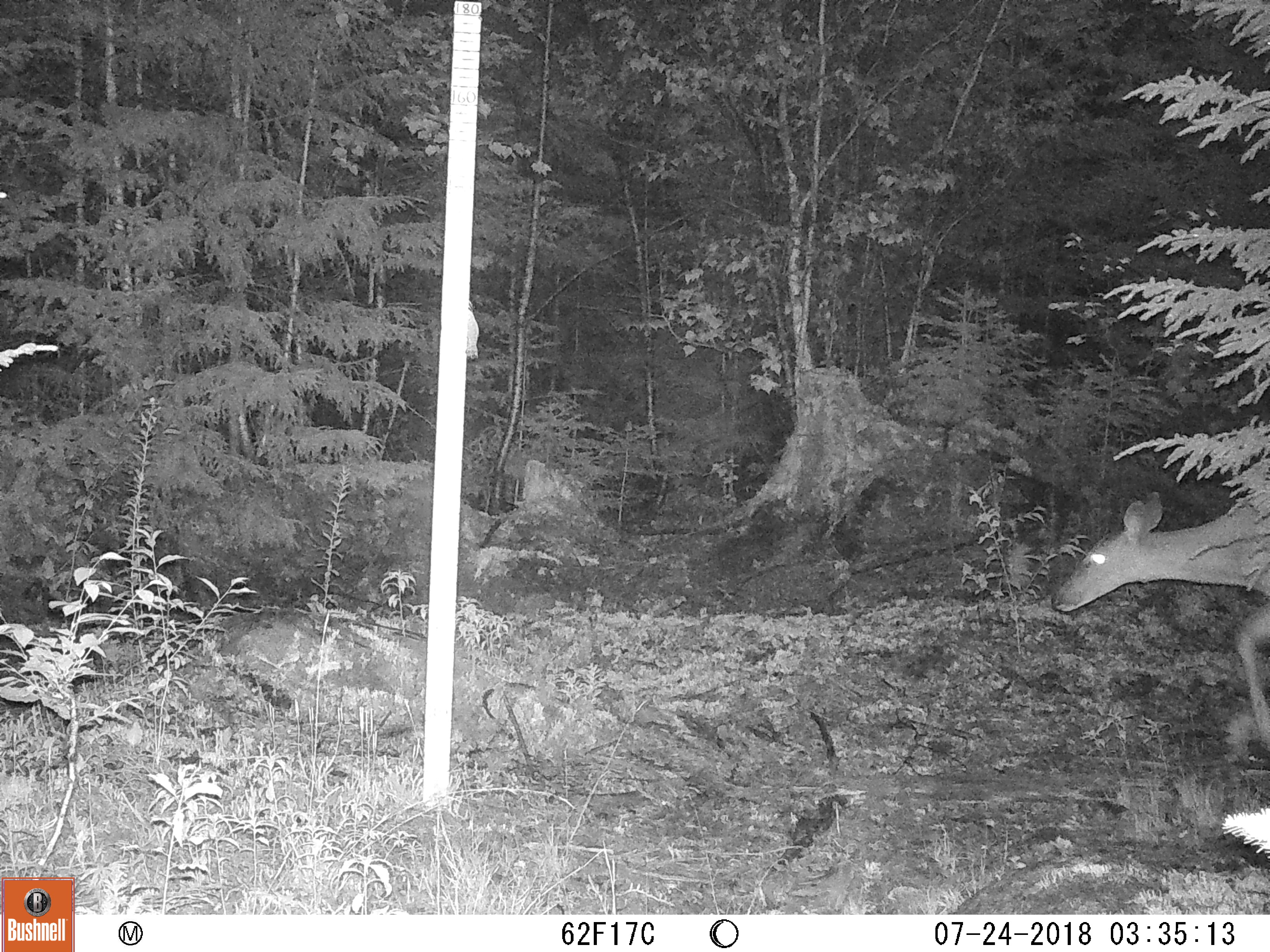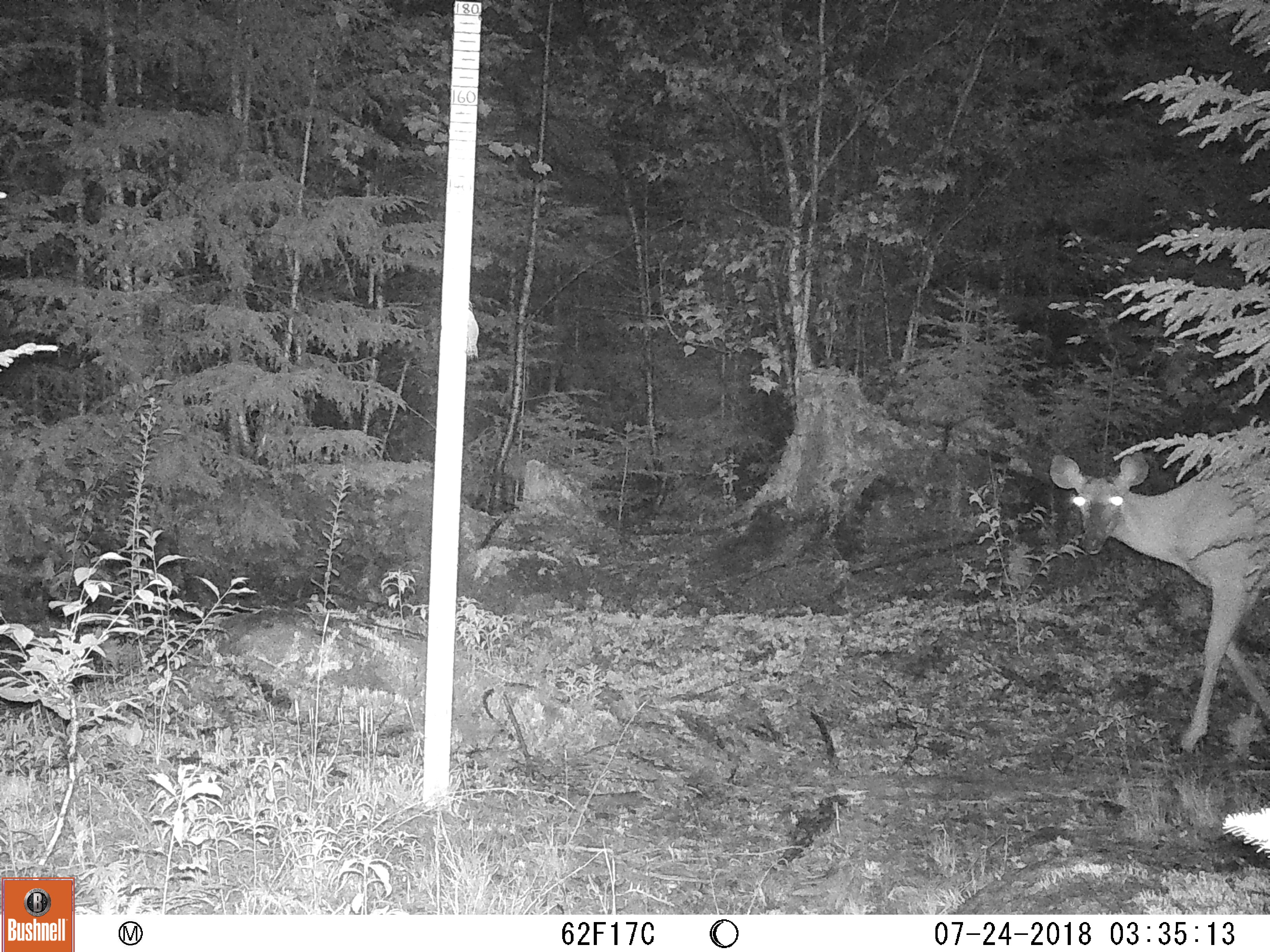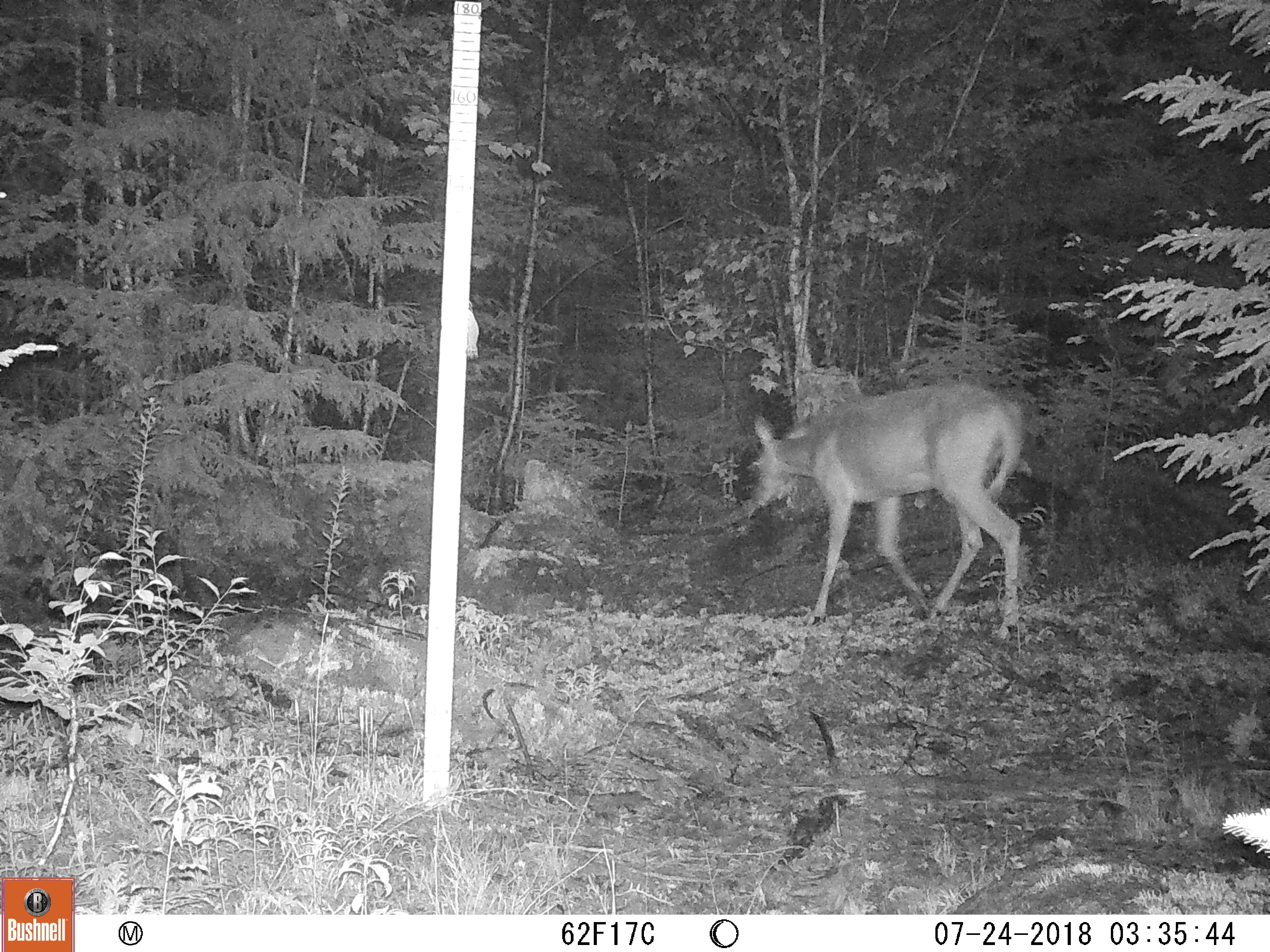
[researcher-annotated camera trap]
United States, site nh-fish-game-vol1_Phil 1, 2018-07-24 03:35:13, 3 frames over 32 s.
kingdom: Animalia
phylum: Chordata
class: Mammalia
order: Artiodactyla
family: Cervidae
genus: Odocoileus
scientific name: Odocoileus virginianus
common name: white-tailed deer